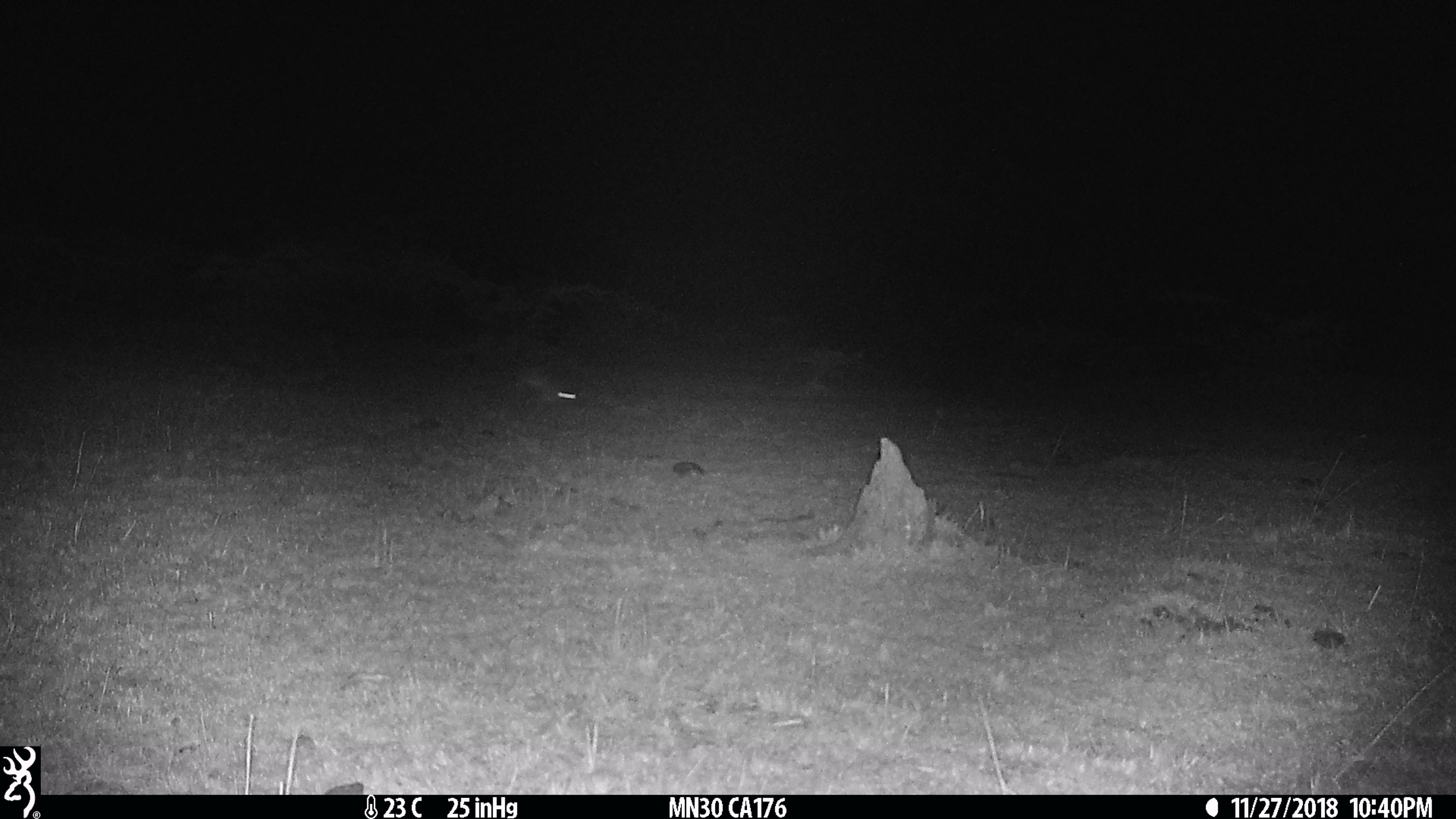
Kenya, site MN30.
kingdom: Animalia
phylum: Chordata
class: Mammalia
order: Lagomorpha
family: Leporidae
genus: Lepus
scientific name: Lepus capensis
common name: cape hare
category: hare